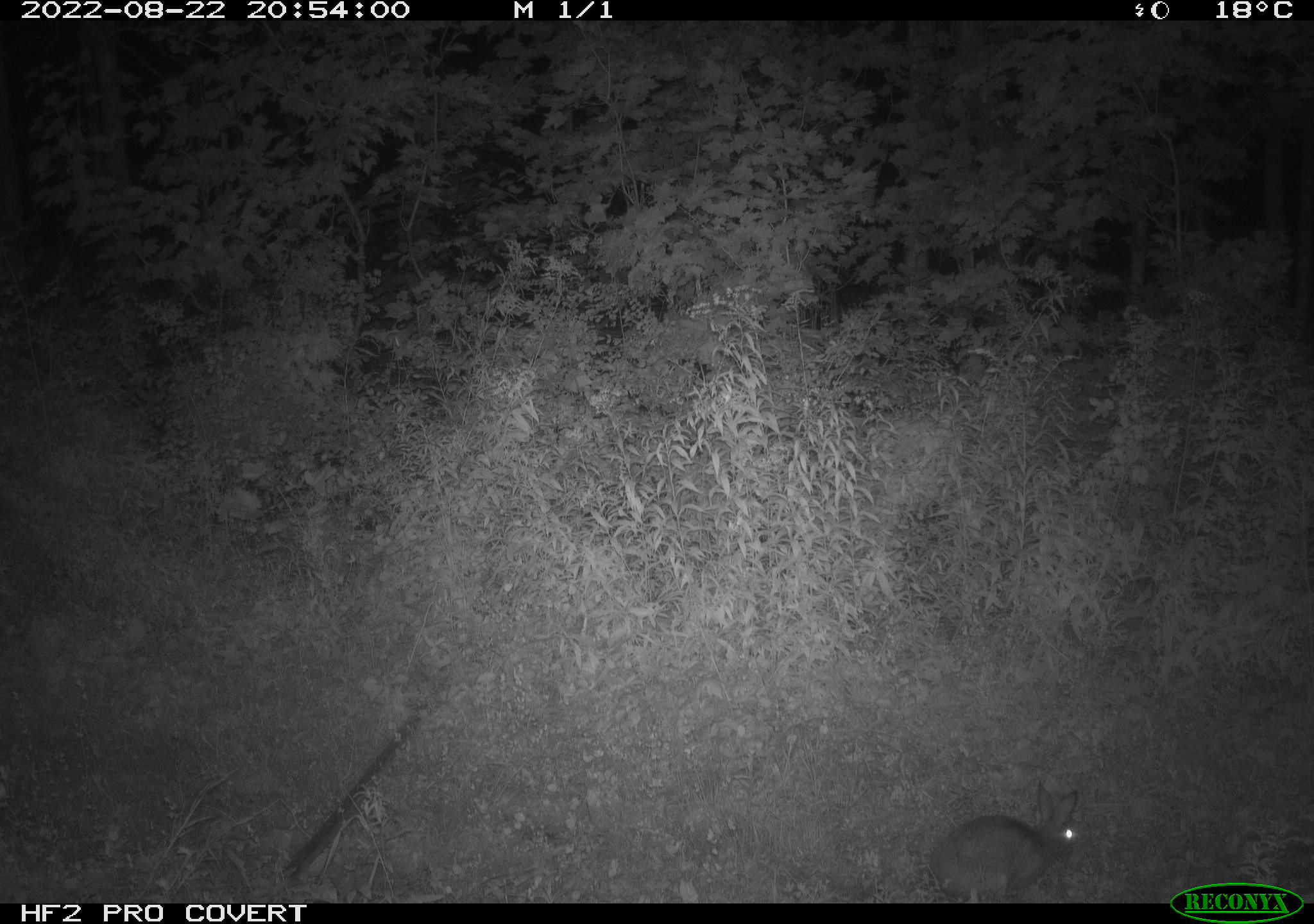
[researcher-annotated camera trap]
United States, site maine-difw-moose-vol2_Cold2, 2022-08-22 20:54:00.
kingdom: Animalia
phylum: Chordata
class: Mammalia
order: Lagomorpha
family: Leporidae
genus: Lepus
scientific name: Lepus americanus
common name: snowshoe hare